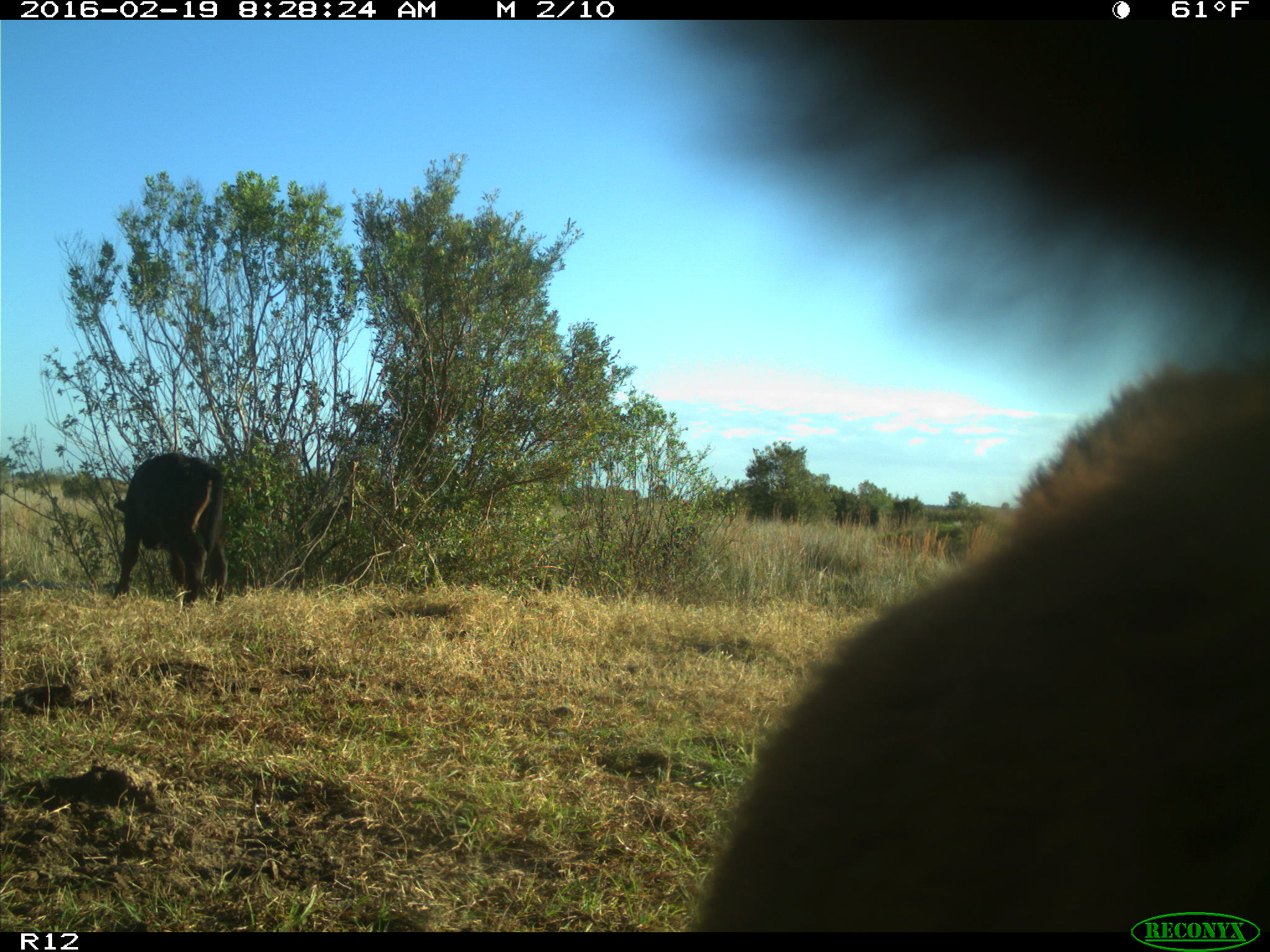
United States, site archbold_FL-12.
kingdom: Animalia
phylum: Chordata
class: Mammalia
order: Artiodactyla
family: Bovidae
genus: Bos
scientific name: Bos taurus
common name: domestic cow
Bos taurus (domestic cow).